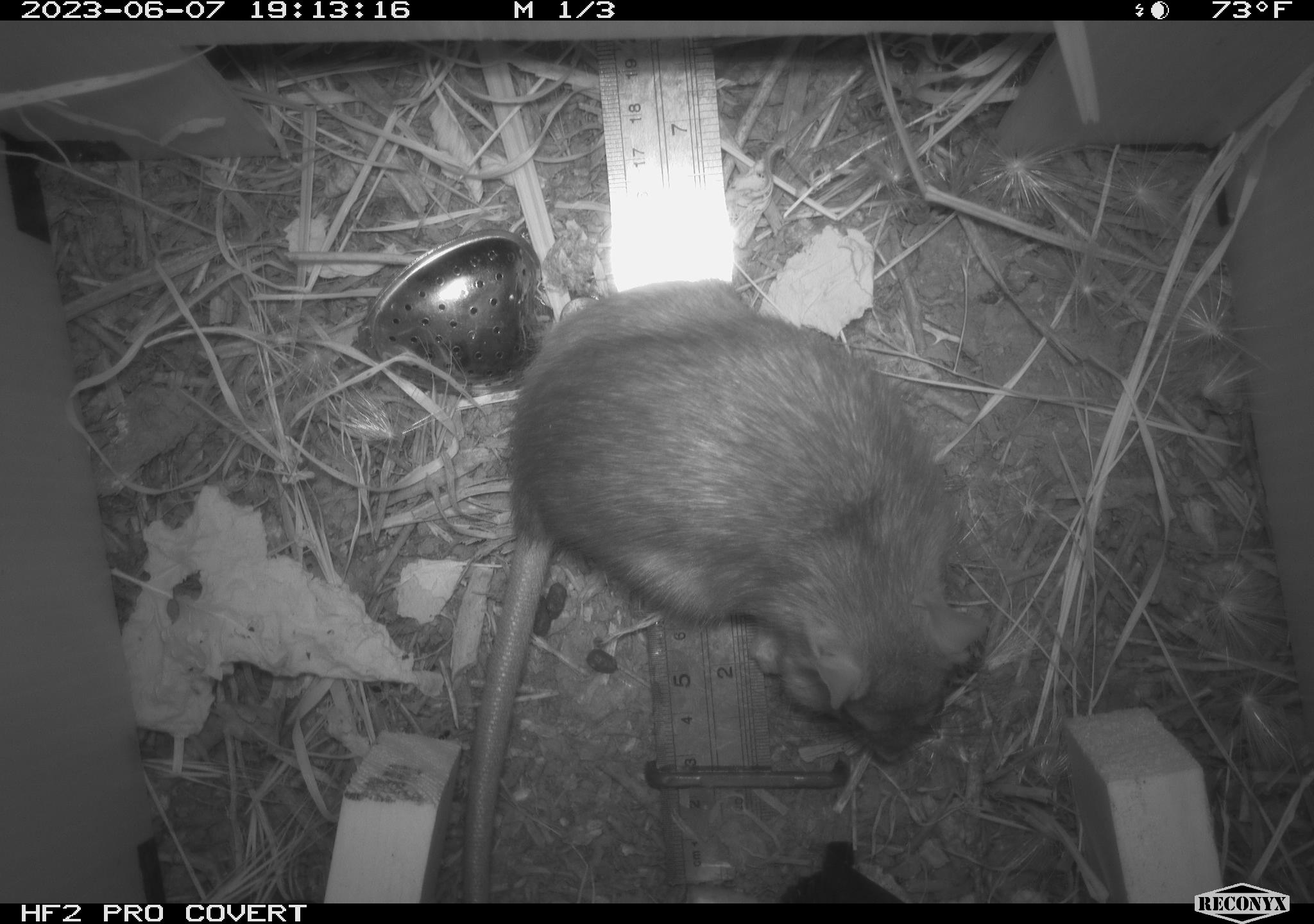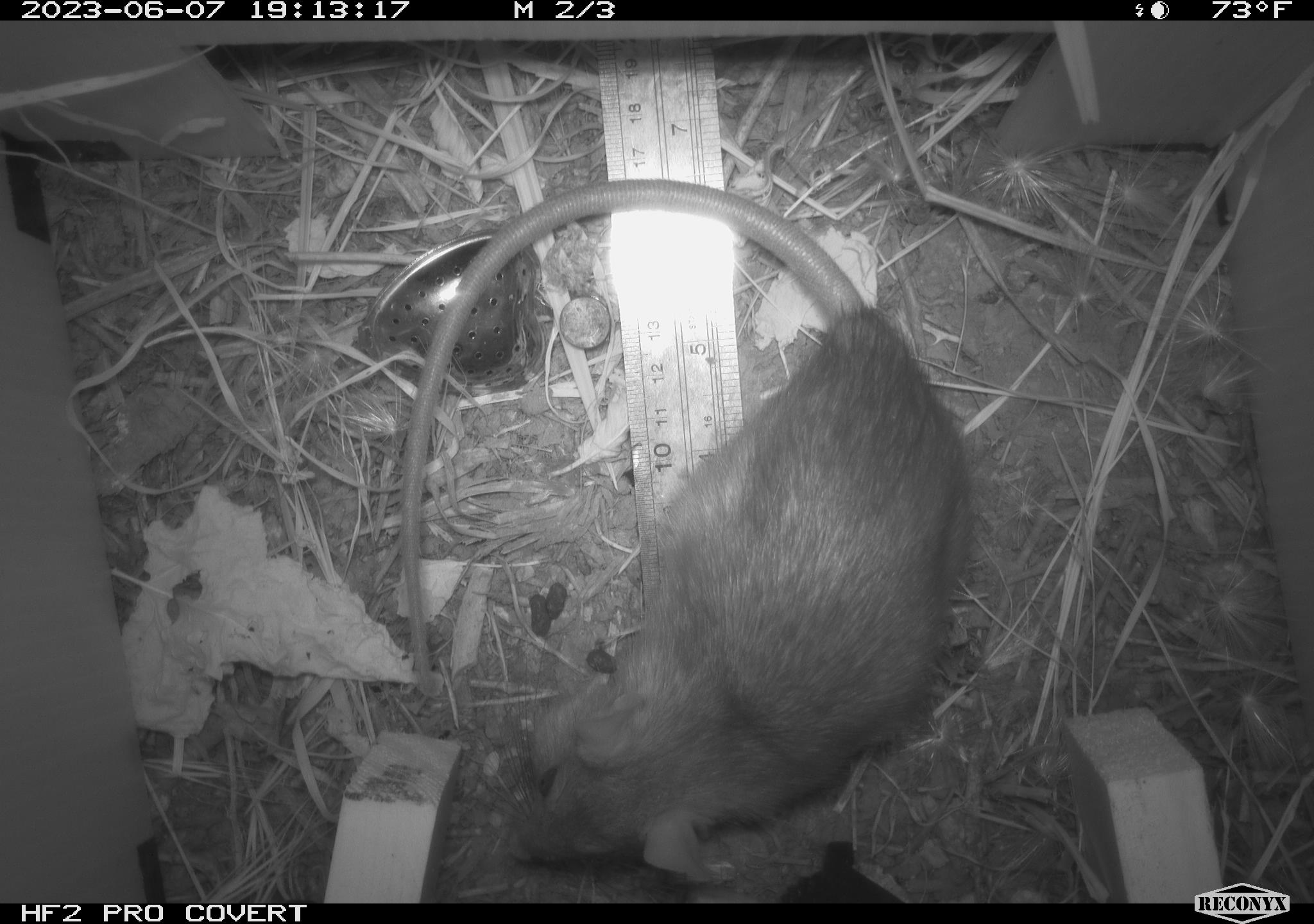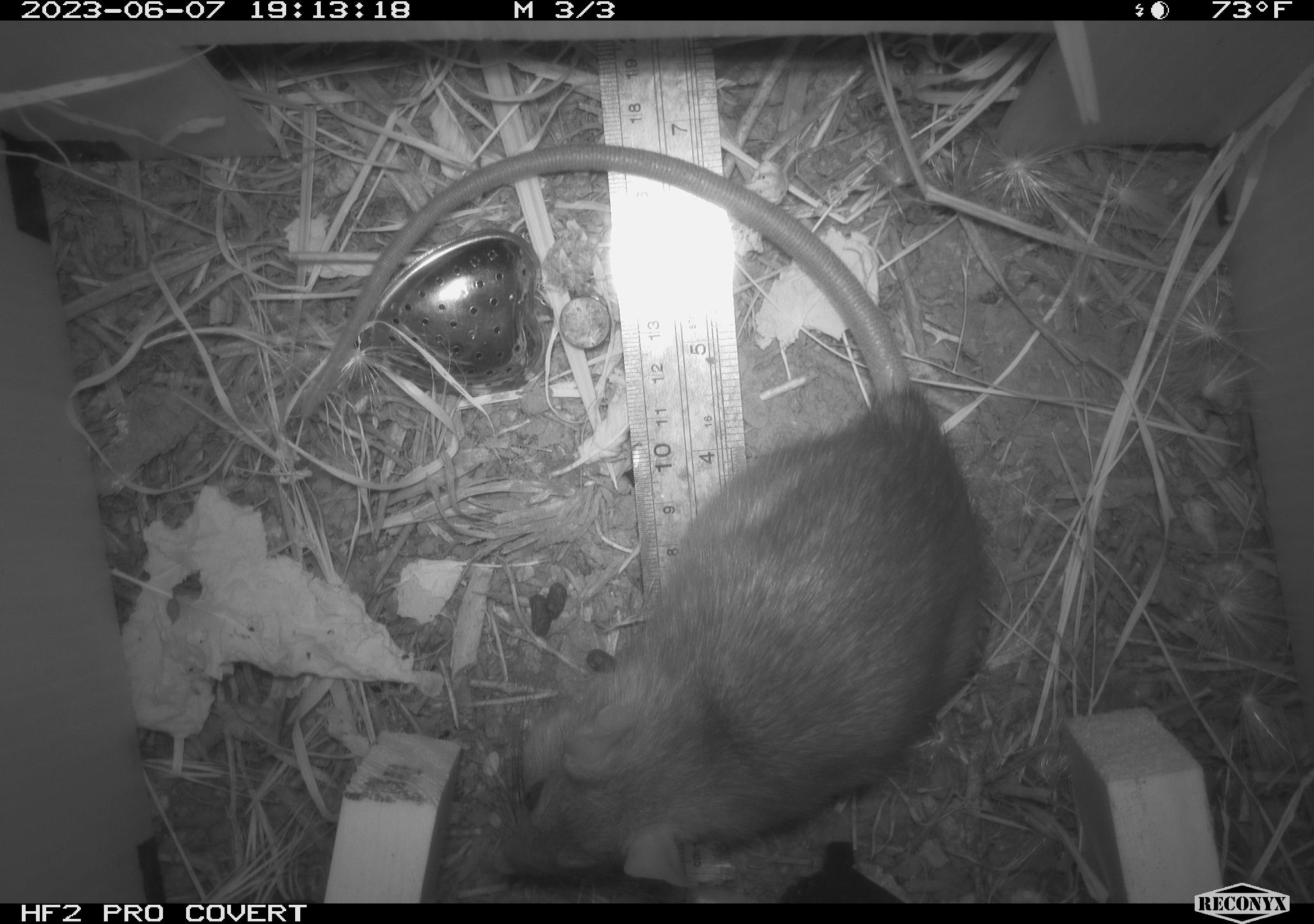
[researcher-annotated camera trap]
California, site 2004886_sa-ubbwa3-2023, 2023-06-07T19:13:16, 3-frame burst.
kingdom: Animalia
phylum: Chordata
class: Mammalia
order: Rodentia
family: Muridae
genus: Rattus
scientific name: Rattus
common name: rat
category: rattus species